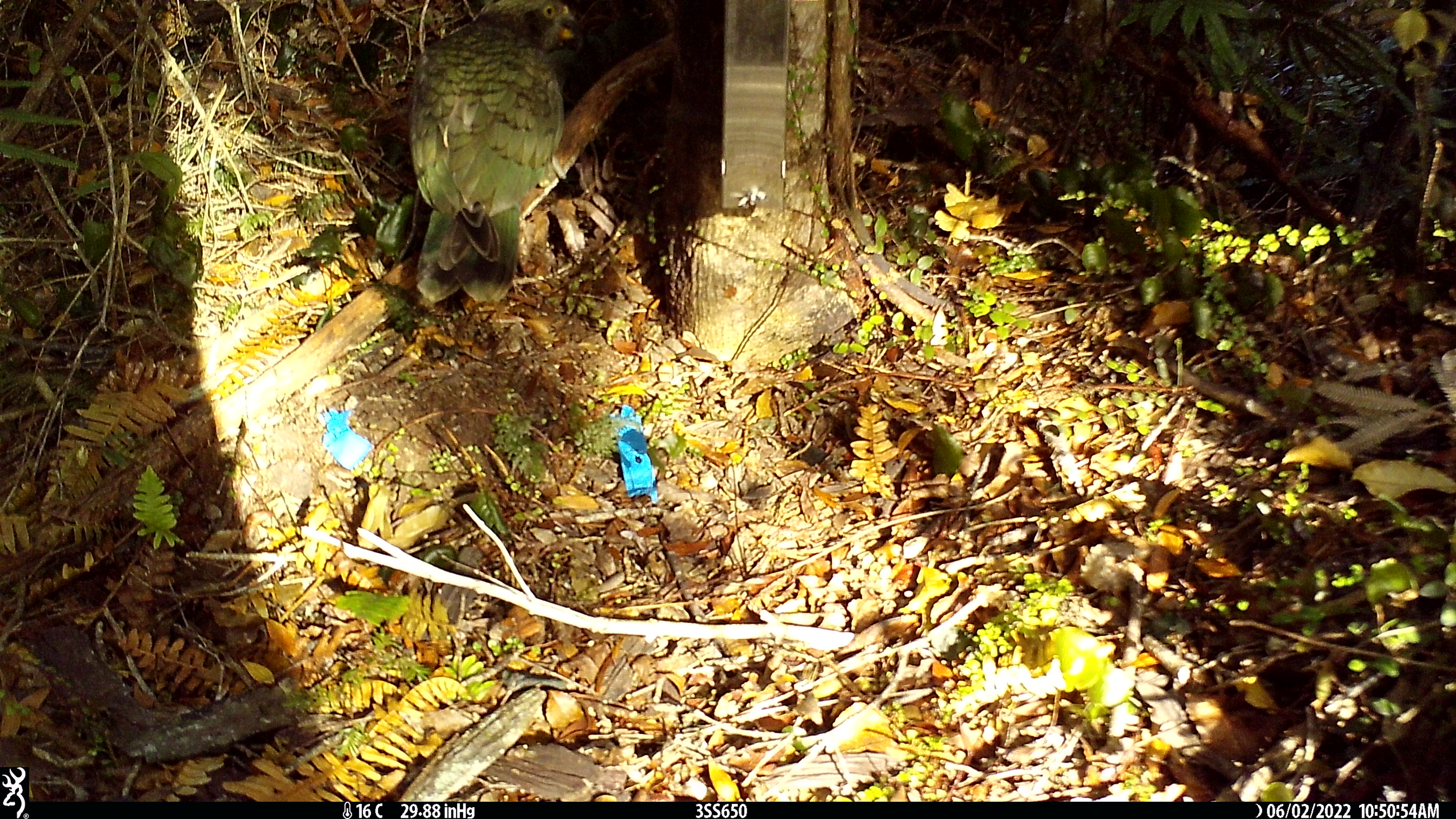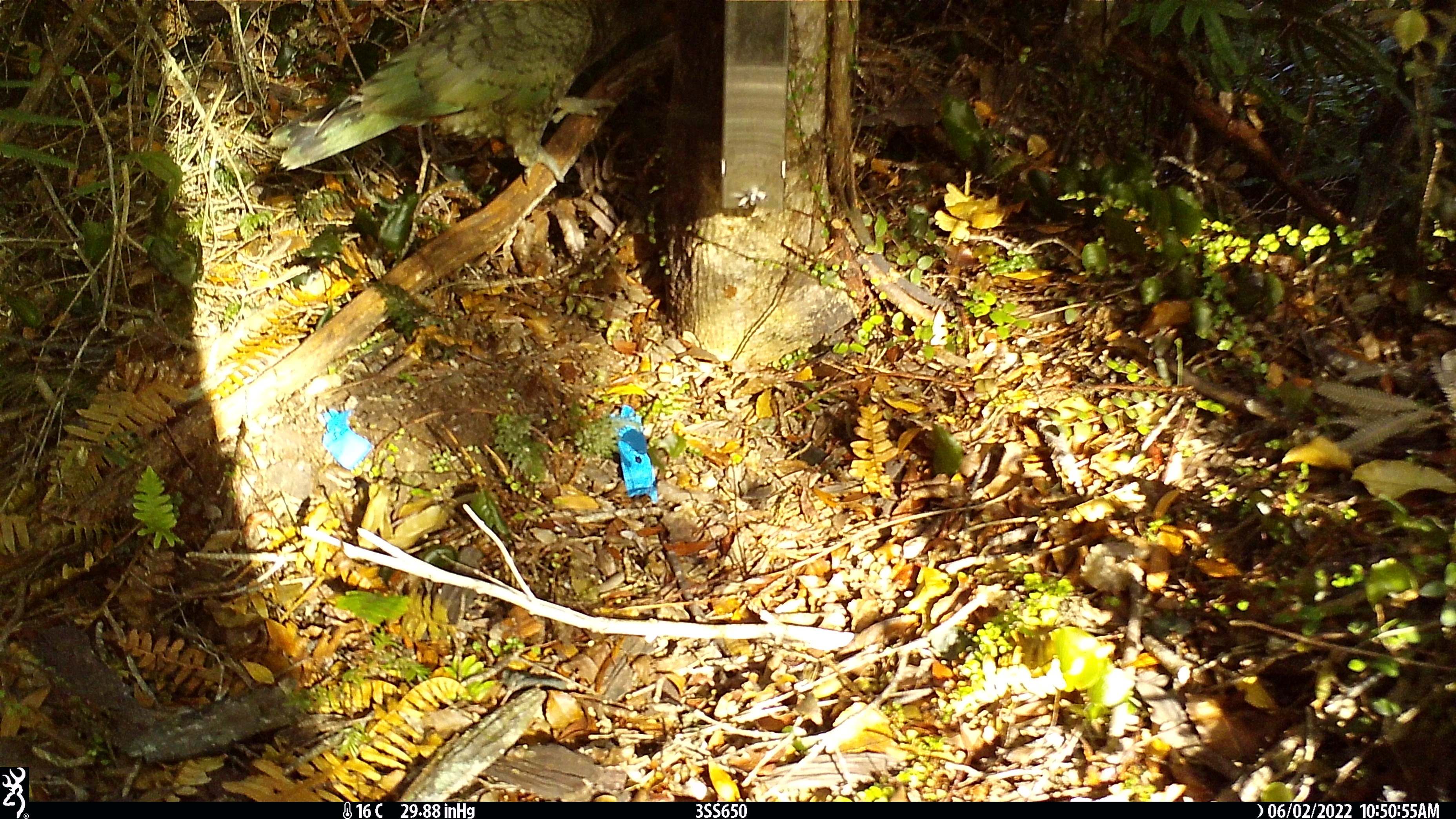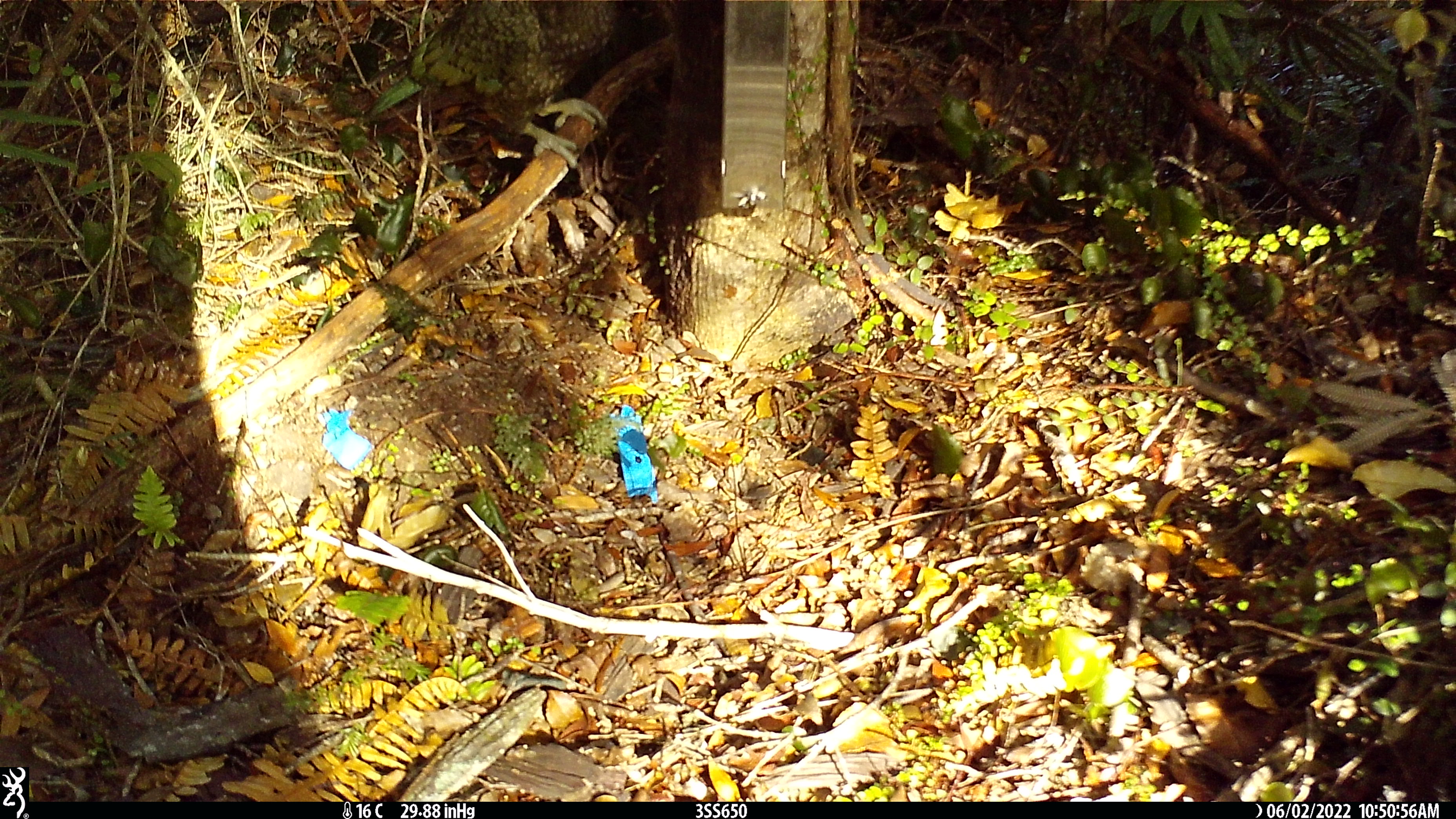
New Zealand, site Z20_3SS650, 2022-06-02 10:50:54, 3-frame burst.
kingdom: Animalia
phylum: Chordata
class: Aves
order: Psittaciformes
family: Strigopidae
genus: Nestor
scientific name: Nestor notabilis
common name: kea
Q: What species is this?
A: Kea (Nestor notabilis).